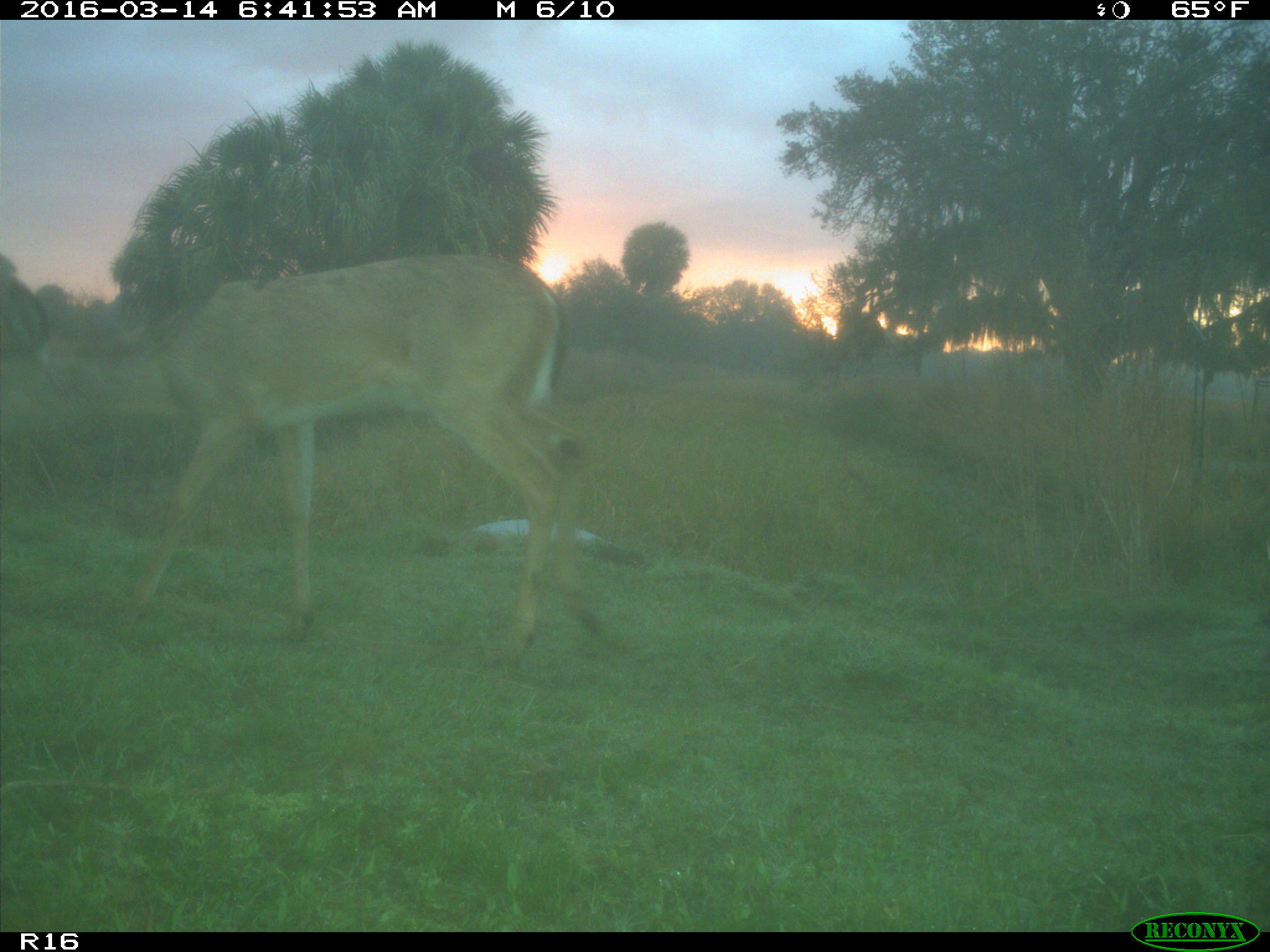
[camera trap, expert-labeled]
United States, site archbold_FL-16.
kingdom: Animalia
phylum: Chordata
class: Mammalia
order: Artiodactyla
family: Cervidae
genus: Odocoileus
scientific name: Odocoileus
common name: deer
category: unidentified deer